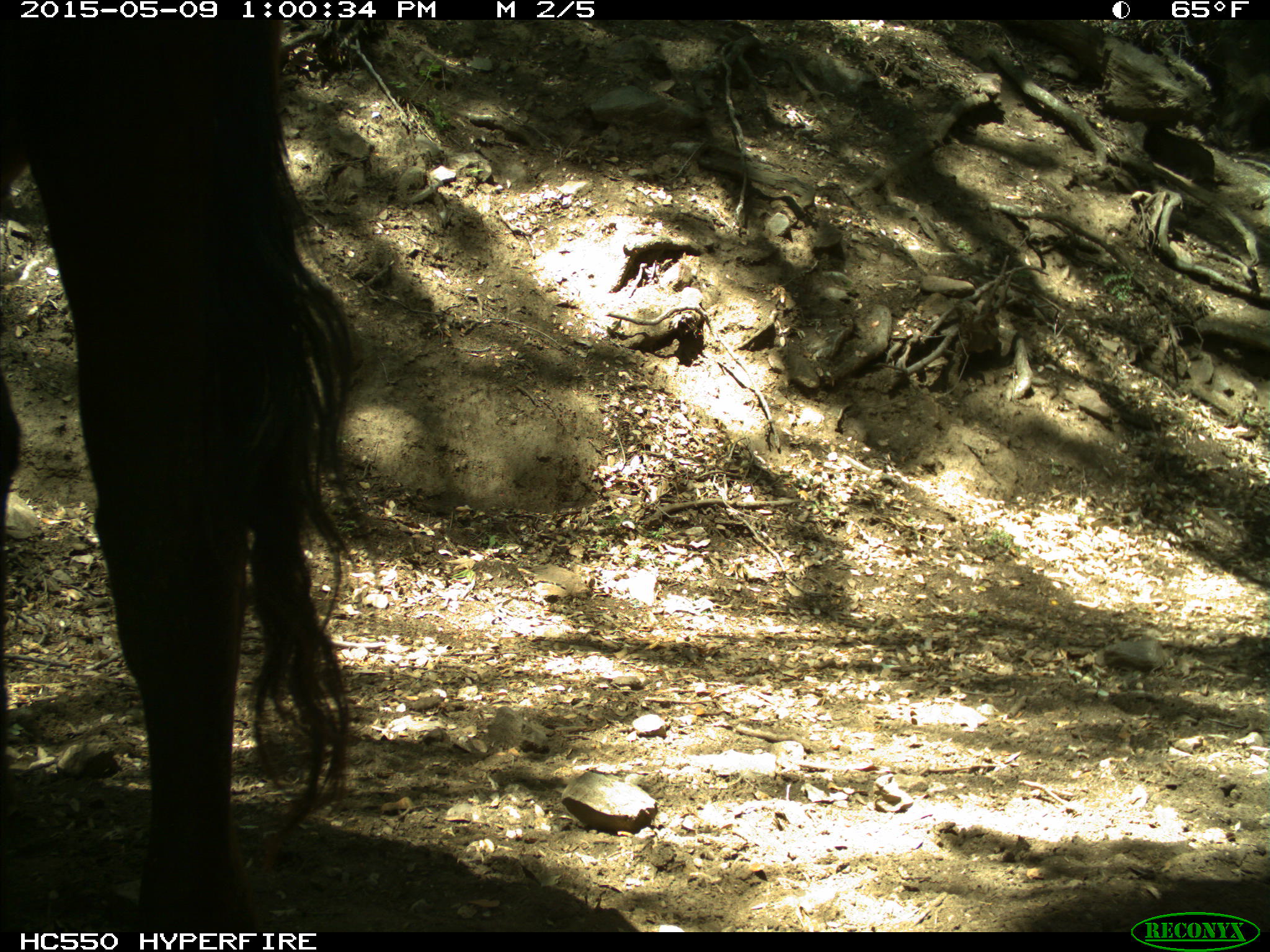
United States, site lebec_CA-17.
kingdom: Animalia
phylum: Chordata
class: Mammalia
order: Artiodactyla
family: Bovidae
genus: Bos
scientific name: Bos taurus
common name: domestic cow